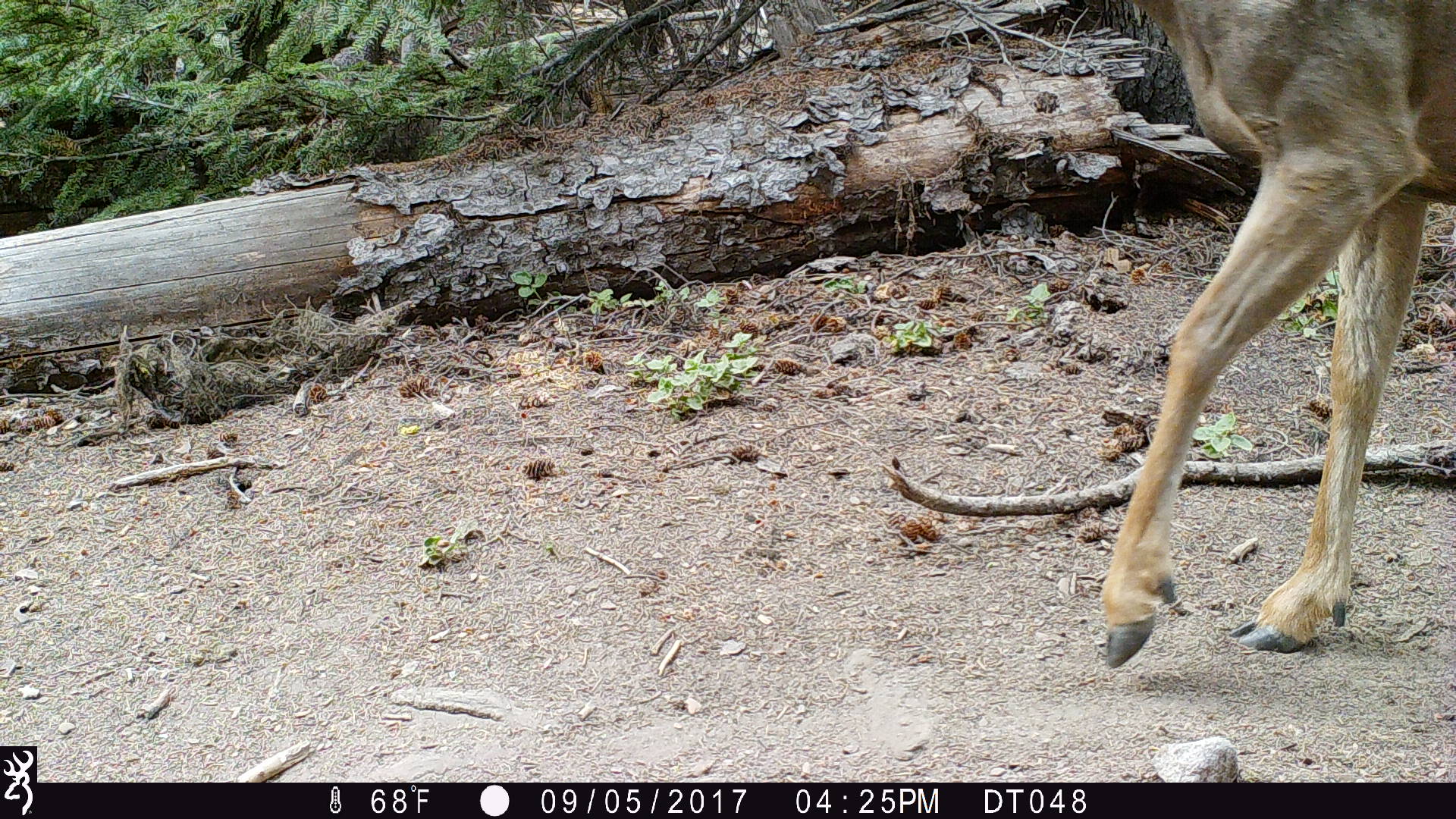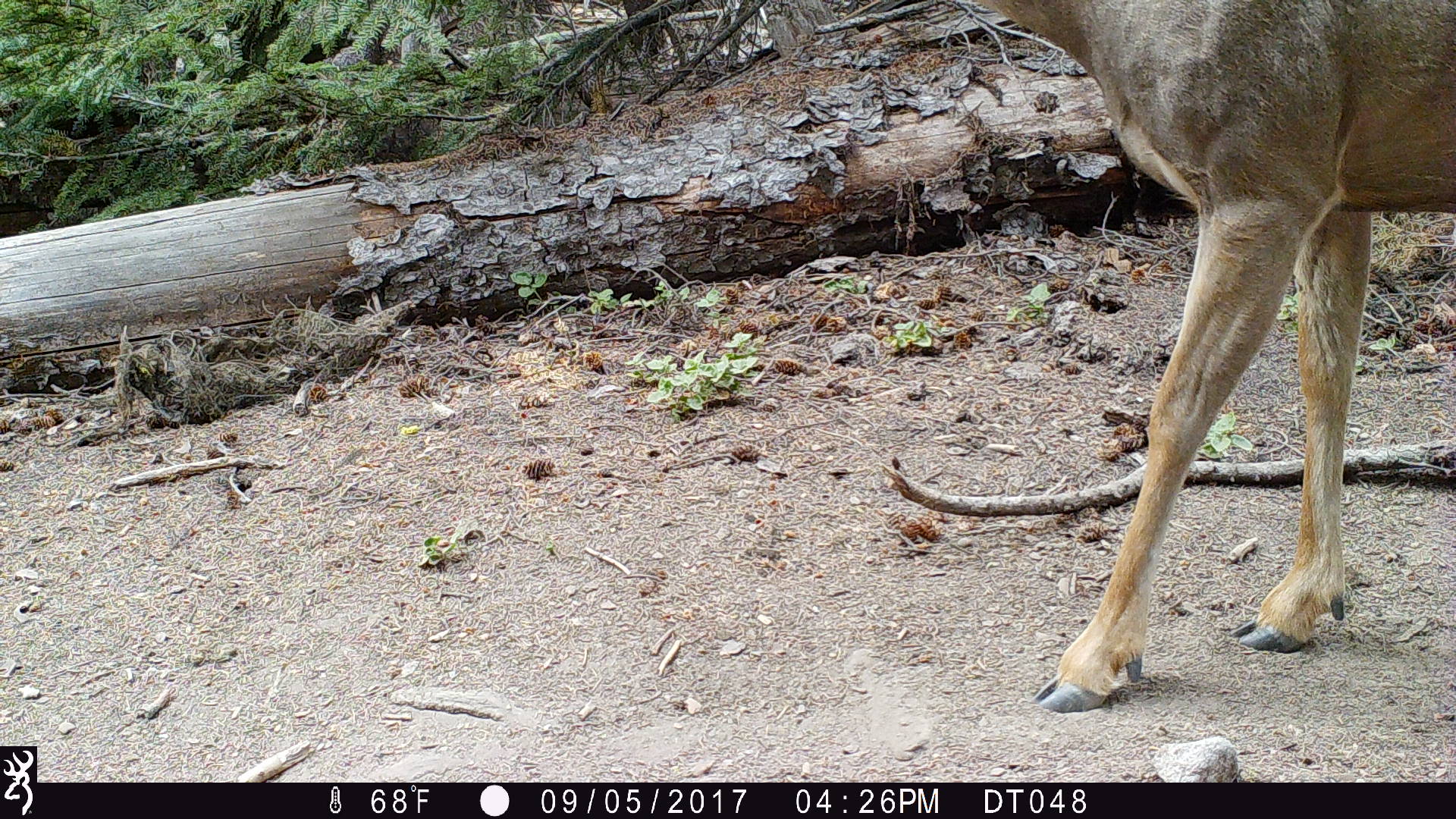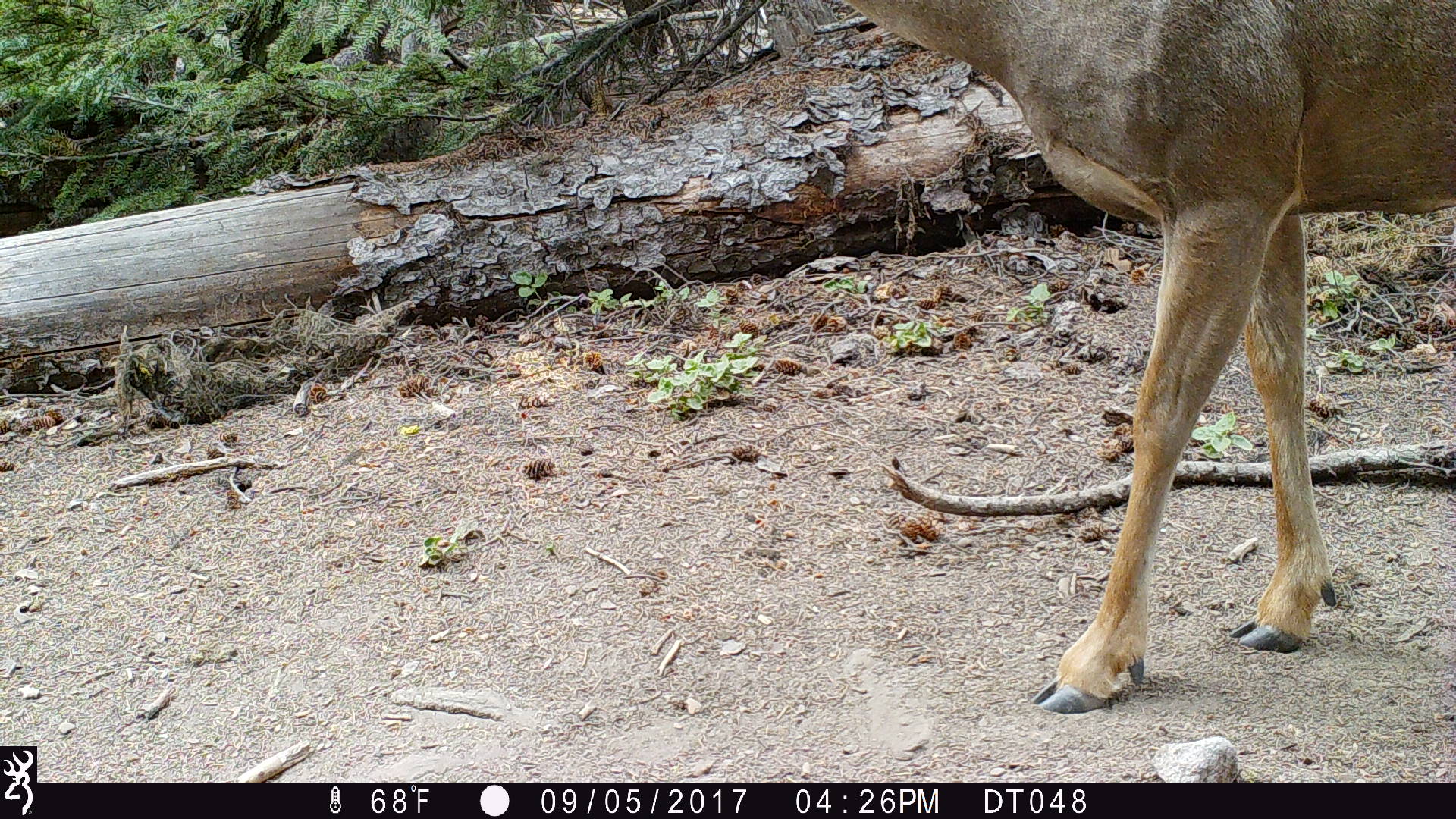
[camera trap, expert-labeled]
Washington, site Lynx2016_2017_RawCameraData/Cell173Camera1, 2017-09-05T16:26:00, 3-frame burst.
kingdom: Animalia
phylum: Chordata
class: Mammalia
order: Artiodactyla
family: Cervidae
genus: Odocoileus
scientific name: Odocoileus hemionus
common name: mule deer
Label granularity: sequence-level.